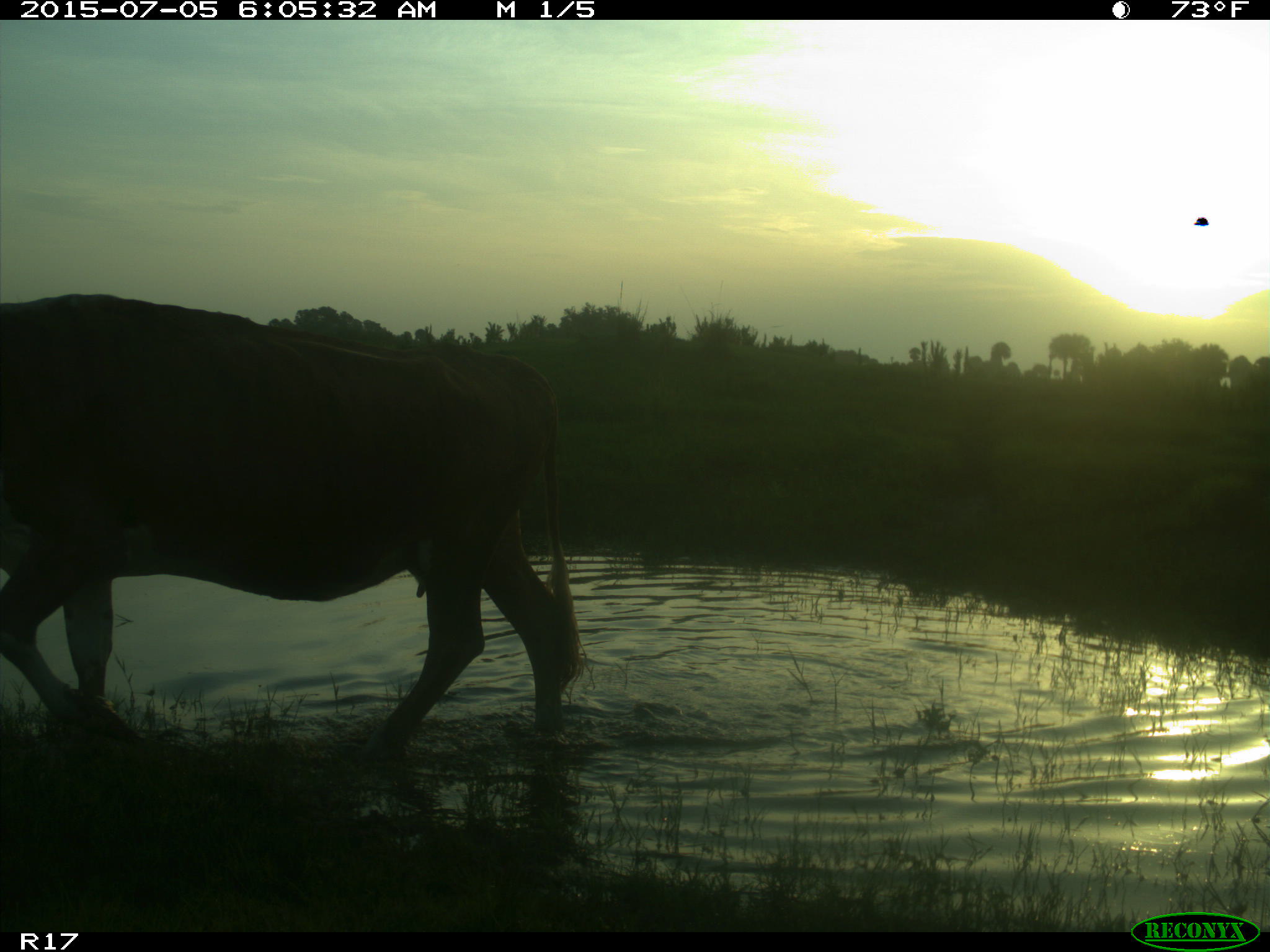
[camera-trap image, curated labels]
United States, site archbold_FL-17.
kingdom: Animalia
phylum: Chordata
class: Mammalia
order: Artiodactyla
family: Bovidae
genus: Bos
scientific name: Bos taurus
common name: domestic cow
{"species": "Bos taurus (domestic cow)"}